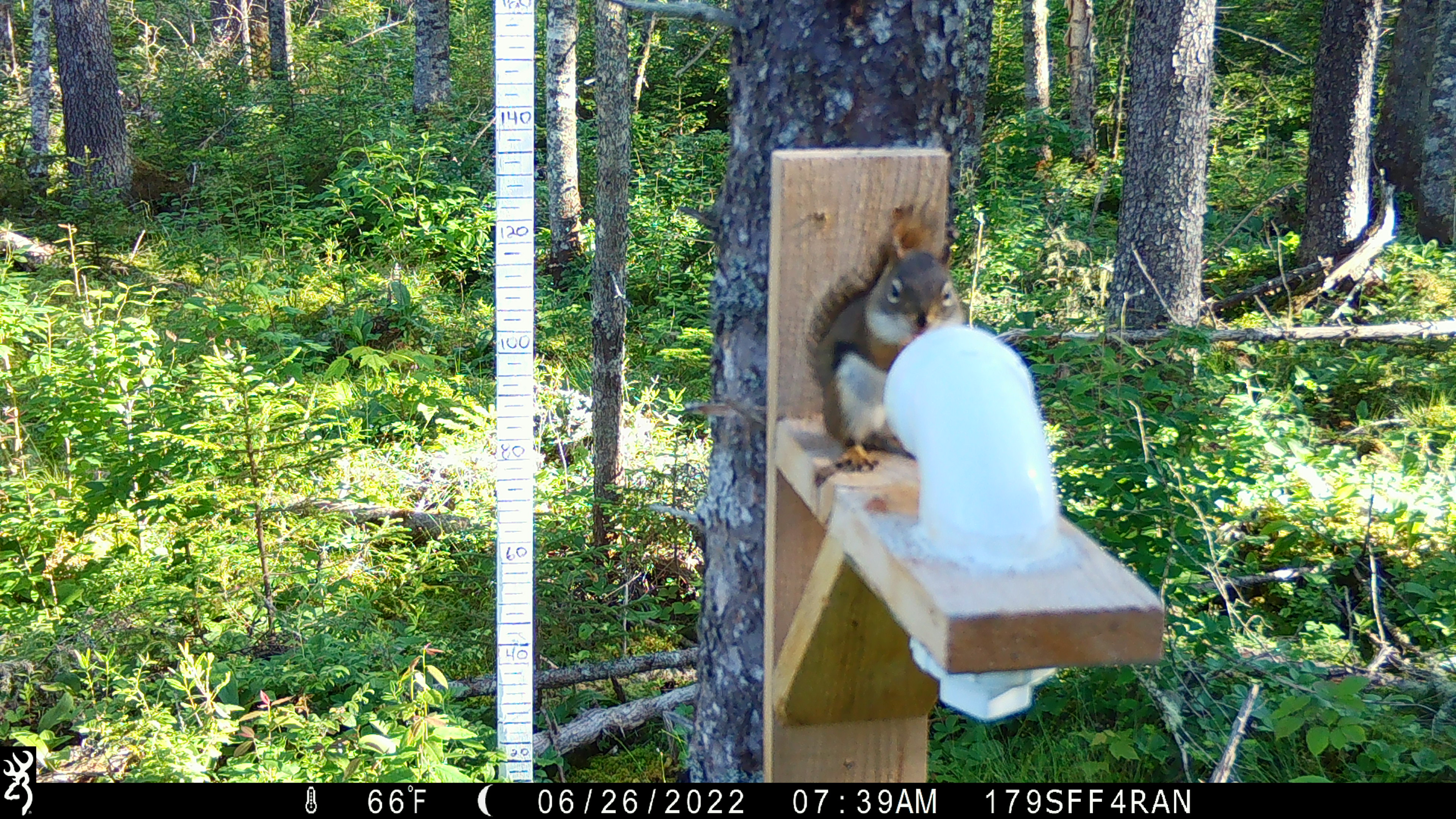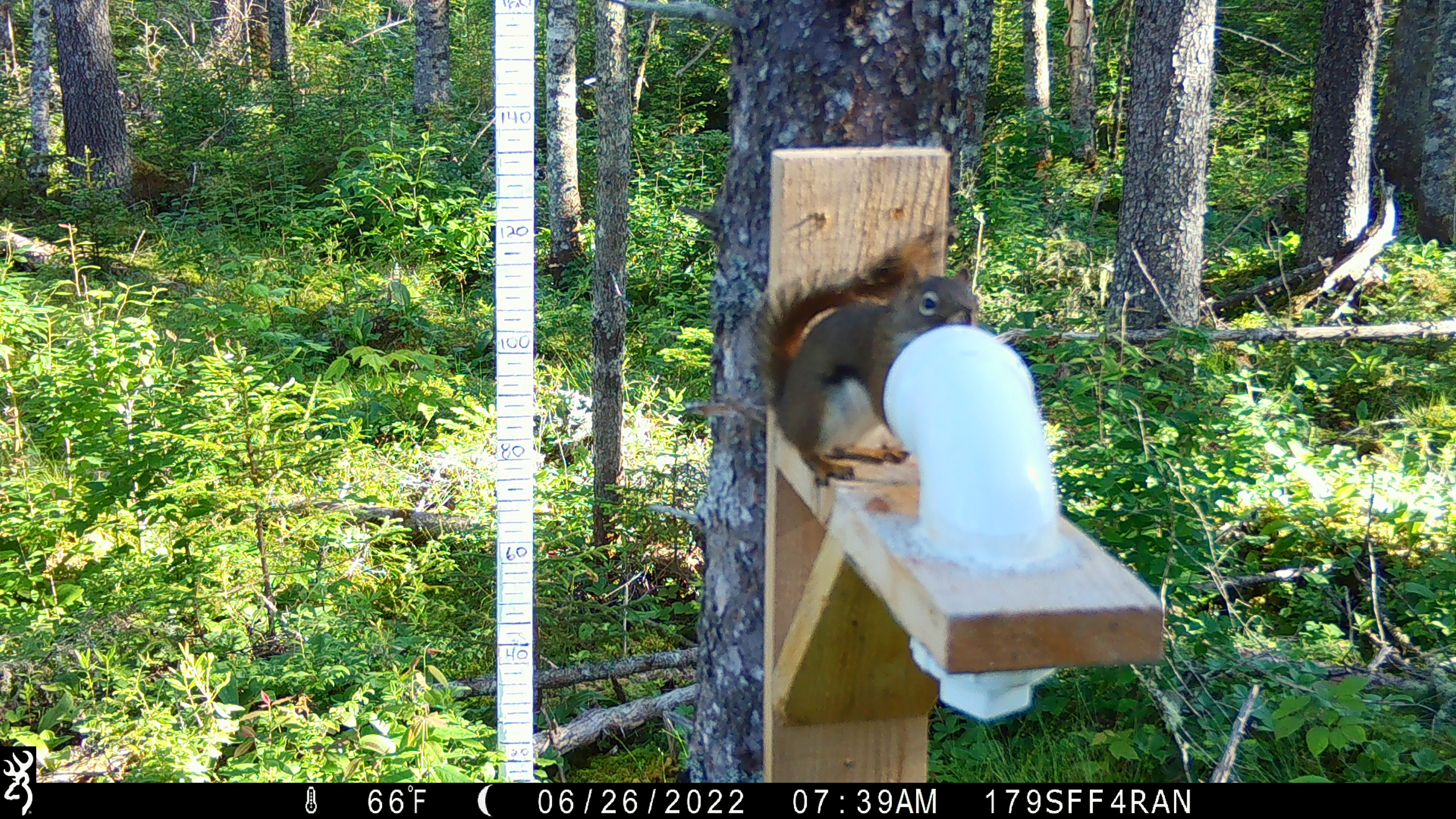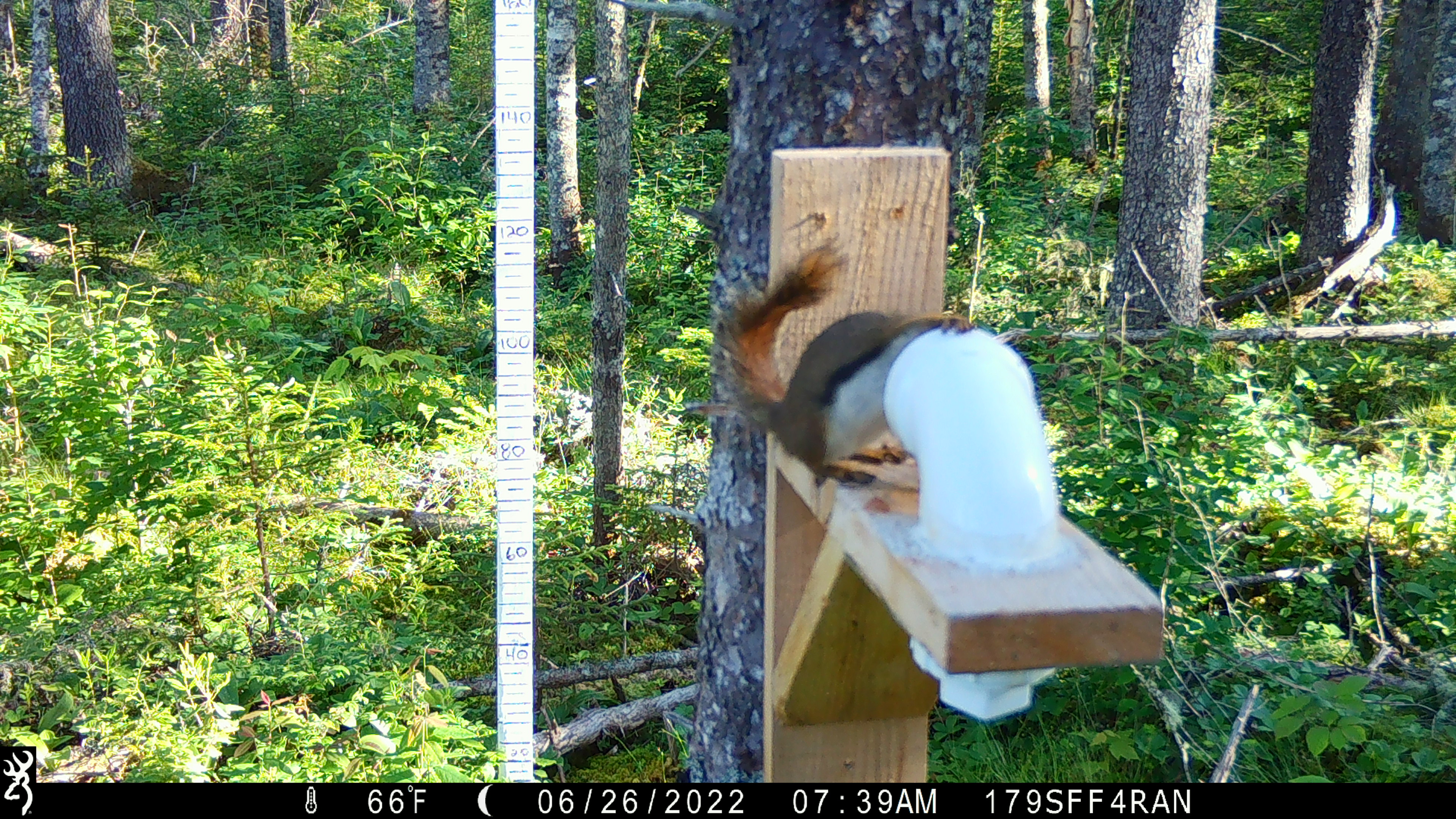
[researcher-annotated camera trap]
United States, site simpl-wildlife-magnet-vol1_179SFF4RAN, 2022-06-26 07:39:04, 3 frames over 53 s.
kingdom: Animalia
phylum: Chordata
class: Mammalia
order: Rodentia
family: Sciuridae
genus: Tamiasciurus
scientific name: Tamiasciurus hudsonicus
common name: red squirrel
Red squirrel (Tamiasciurus hudsonicus).